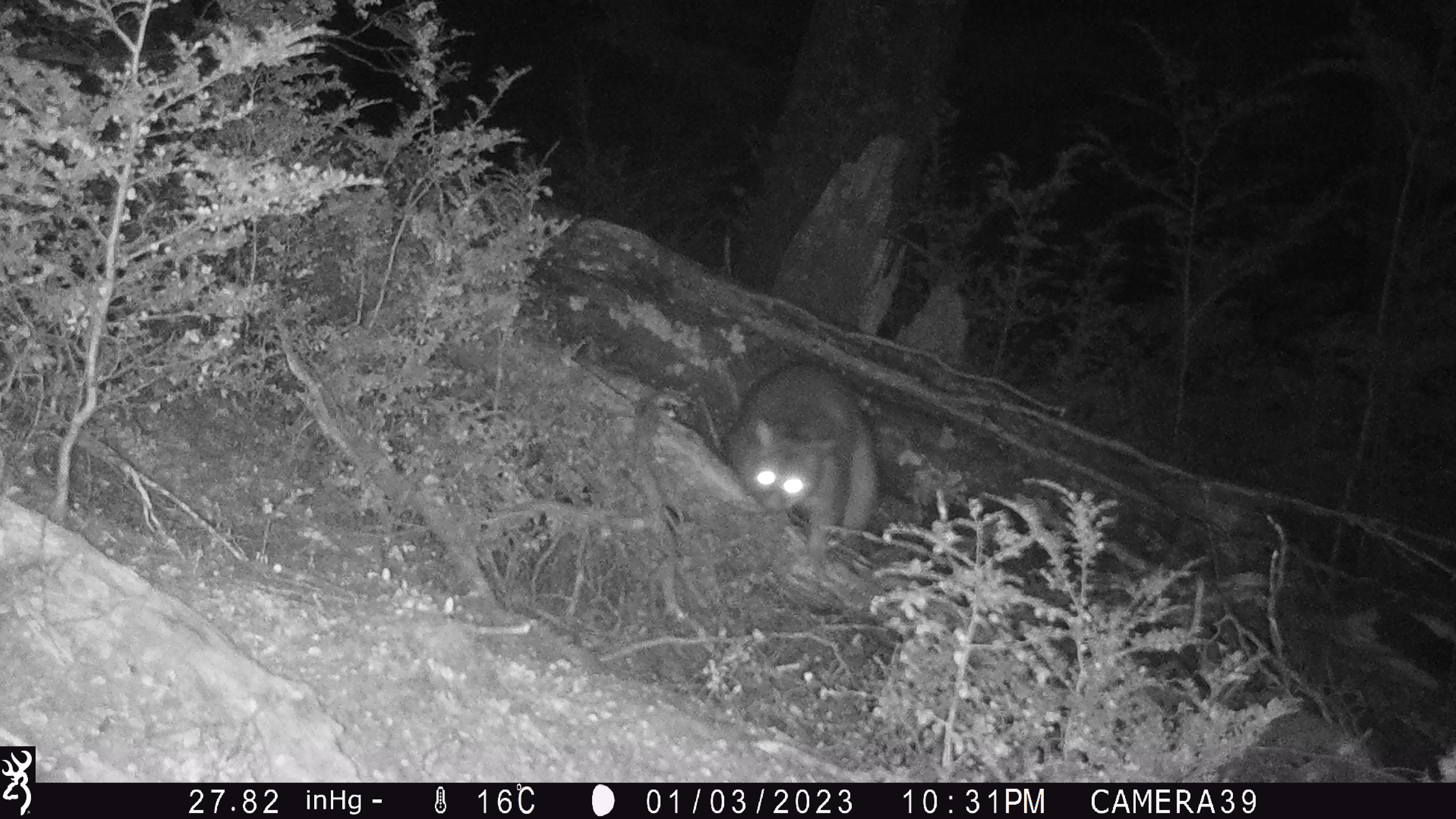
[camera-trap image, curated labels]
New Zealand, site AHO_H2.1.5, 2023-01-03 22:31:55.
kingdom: Animalia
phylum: Chordata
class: Mammalia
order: Diprotodontia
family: Phalangeridae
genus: Trichosurus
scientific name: Trichosurus vulpecula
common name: common brushtail possum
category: possum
Possum (common brushtail possum) (Trichosurus vulpecula).